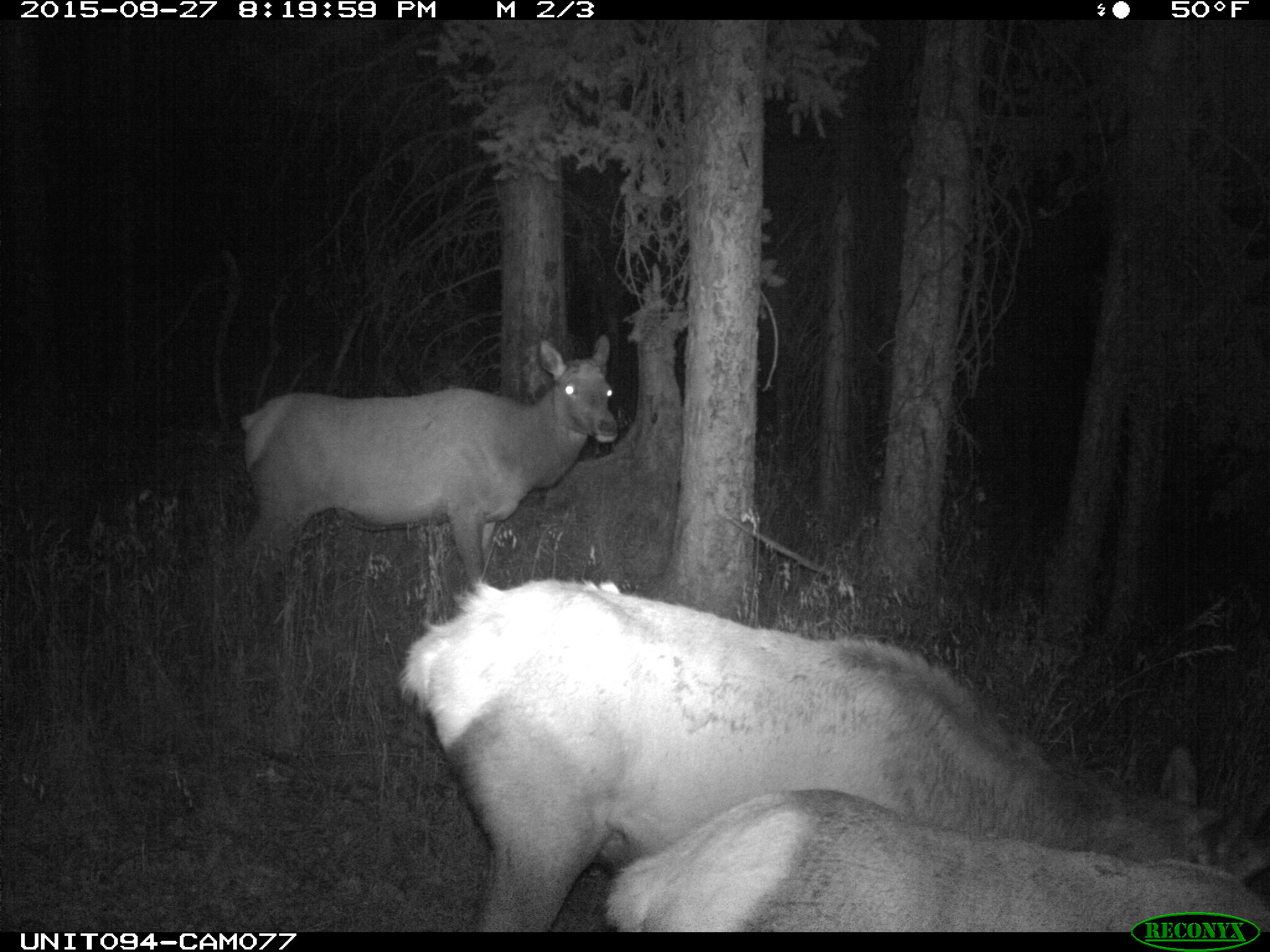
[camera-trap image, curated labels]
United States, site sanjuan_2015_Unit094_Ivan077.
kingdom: Animalia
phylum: Chordata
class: Mammalia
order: Artiodactyla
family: Cervidae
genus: Cervus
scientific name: Cervus elaphus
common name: red deer